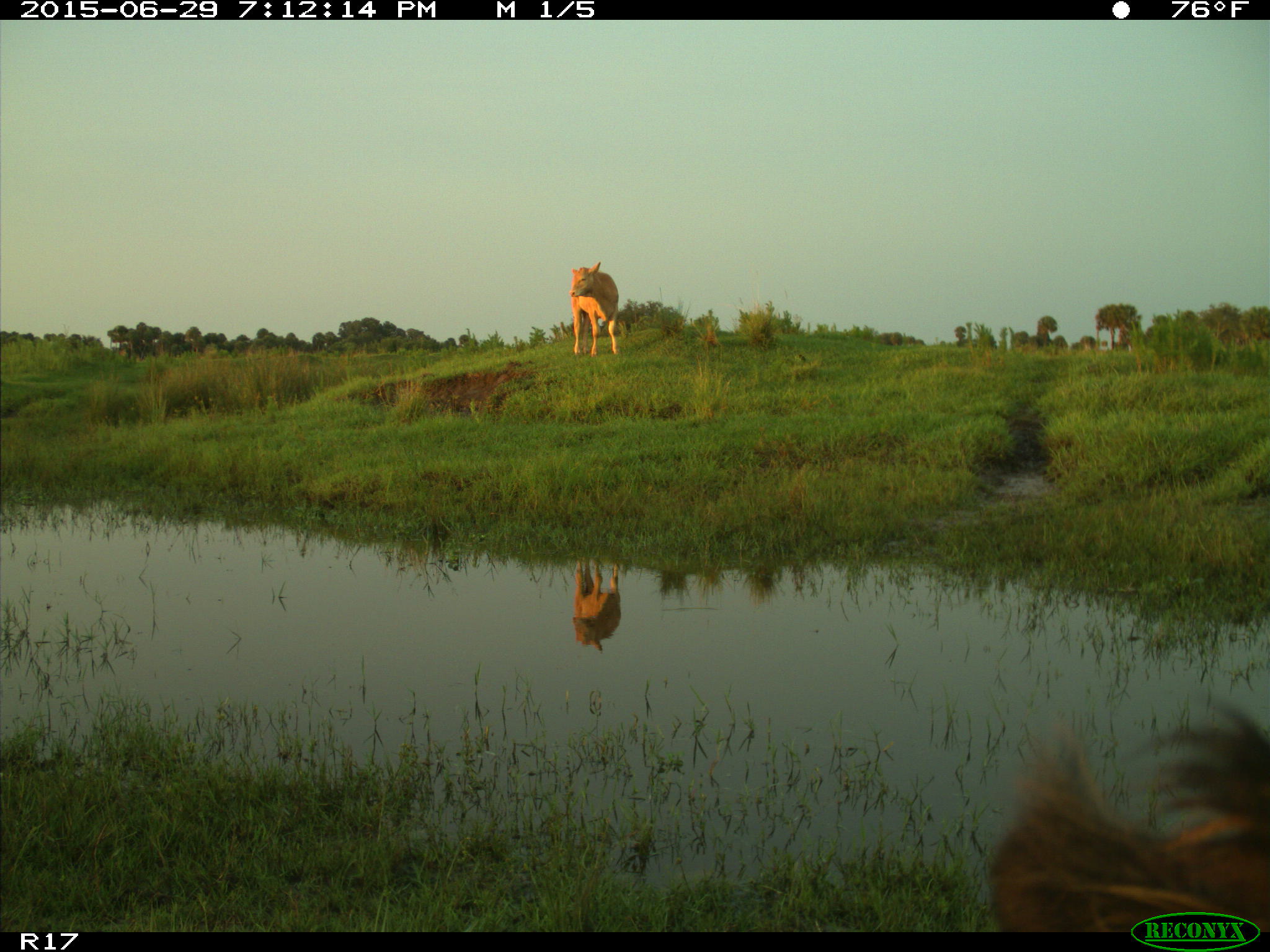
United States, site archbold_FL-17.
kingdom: Animalia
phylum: Chordata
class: Mammalia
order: Artiodactyla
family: Bovidae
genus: Bos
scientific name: Bos taurus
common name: domestic cow